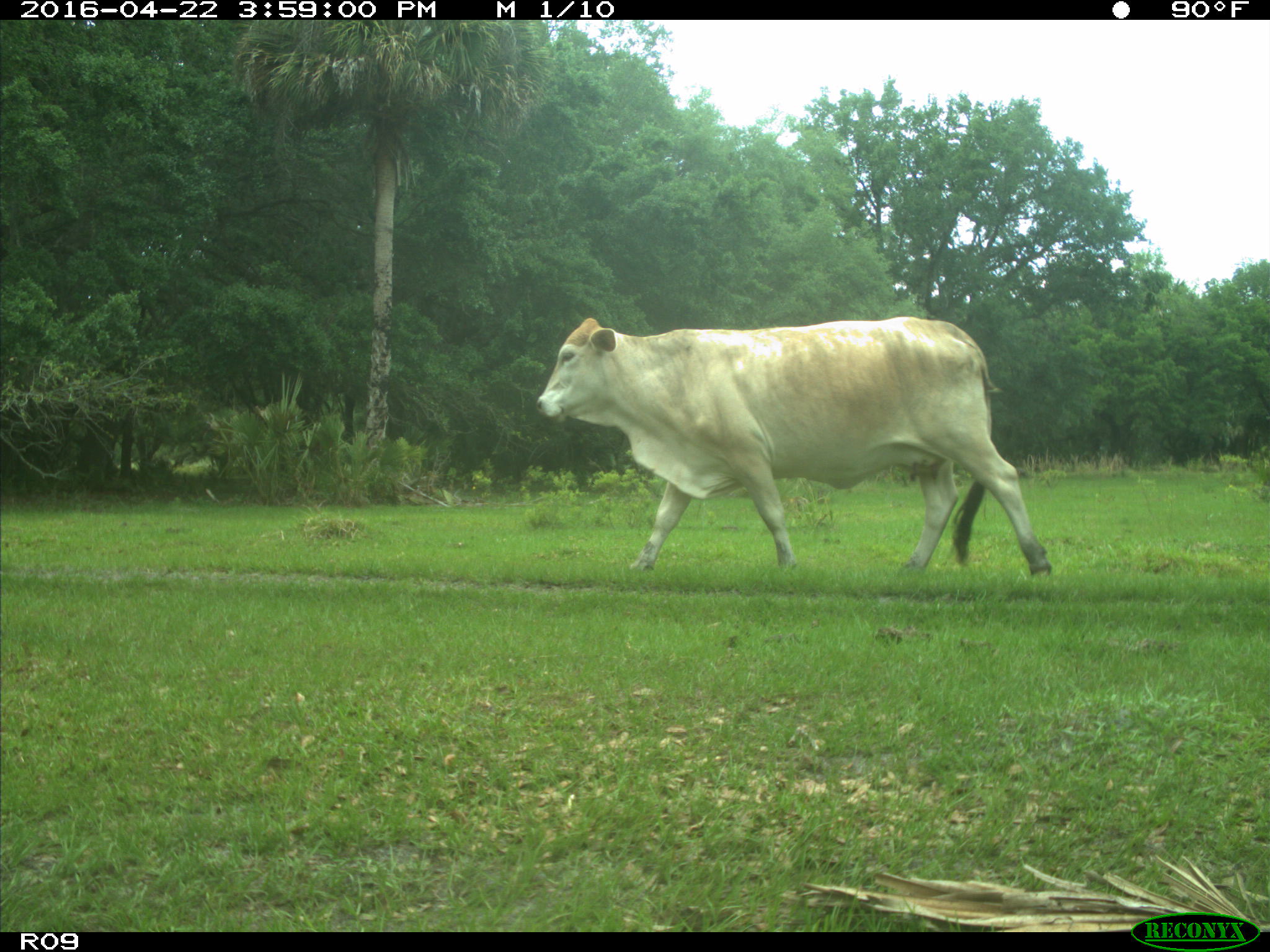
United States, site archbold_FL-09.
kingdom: Animalia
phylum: Chordata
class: Mammalia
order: Artiodactyla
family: Bovidae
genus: Bos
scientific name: Bos taurus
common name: domestic cow